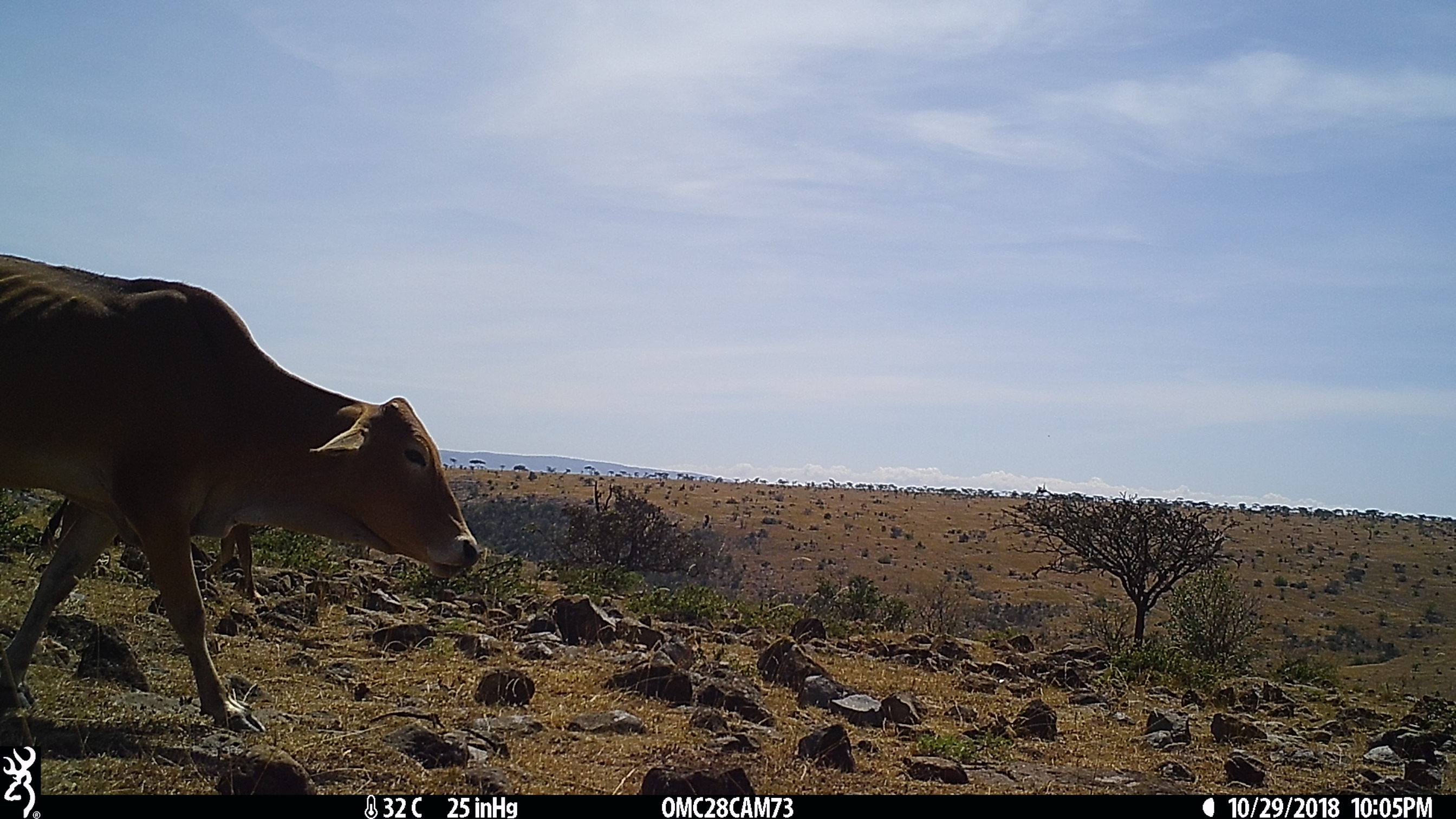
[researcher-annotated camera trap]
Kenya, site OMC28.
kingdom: Animalia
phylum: Chordata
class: Mammalia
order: Artiodactyla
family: Bovidae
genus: Bos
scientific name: Bos taurus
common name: cattle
Cattle (Bos taurus).